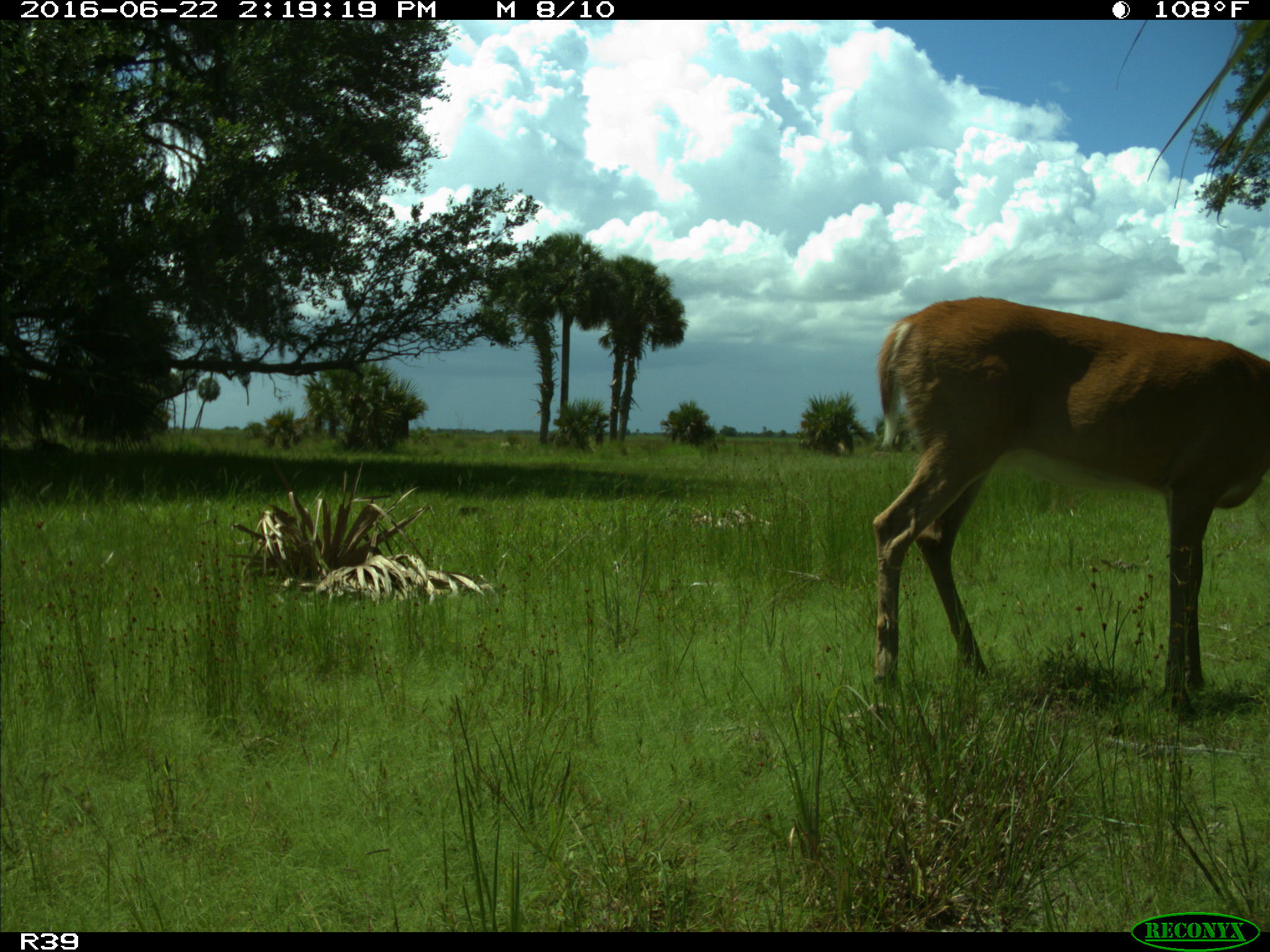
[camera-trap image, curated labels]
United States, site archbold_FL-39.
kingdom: Animalia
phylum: Chordata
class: Mammalia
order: Artiodactyla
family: Cervidae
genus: Odocoileus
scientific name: Odocoileus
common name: deer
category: unidentified deer